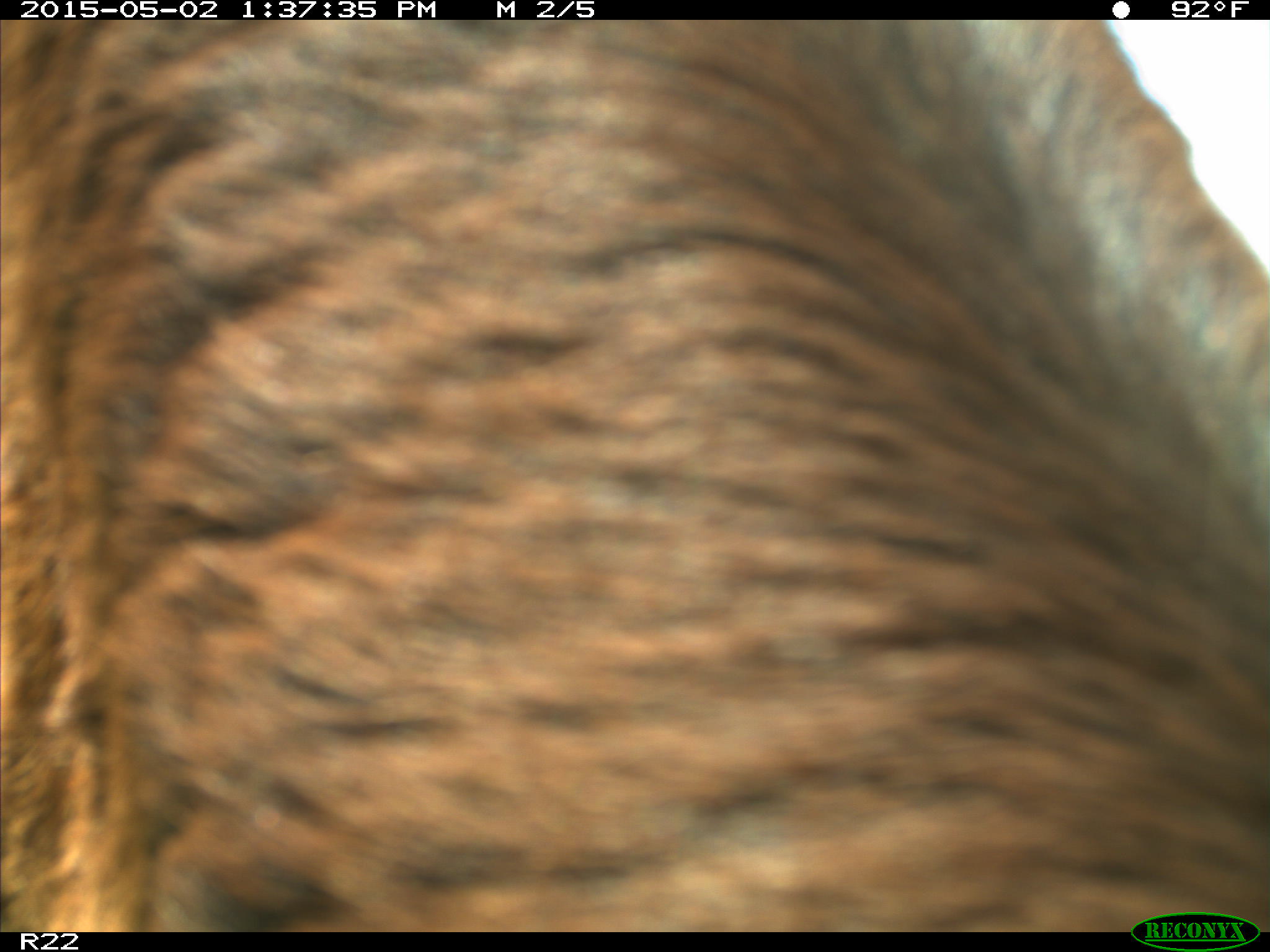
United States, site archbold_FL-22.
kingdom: Animalia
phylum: Chordata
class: Mammalia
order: Artiodactyla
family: Bovidae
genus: Bos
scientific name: Bos taurus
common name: domestic cow